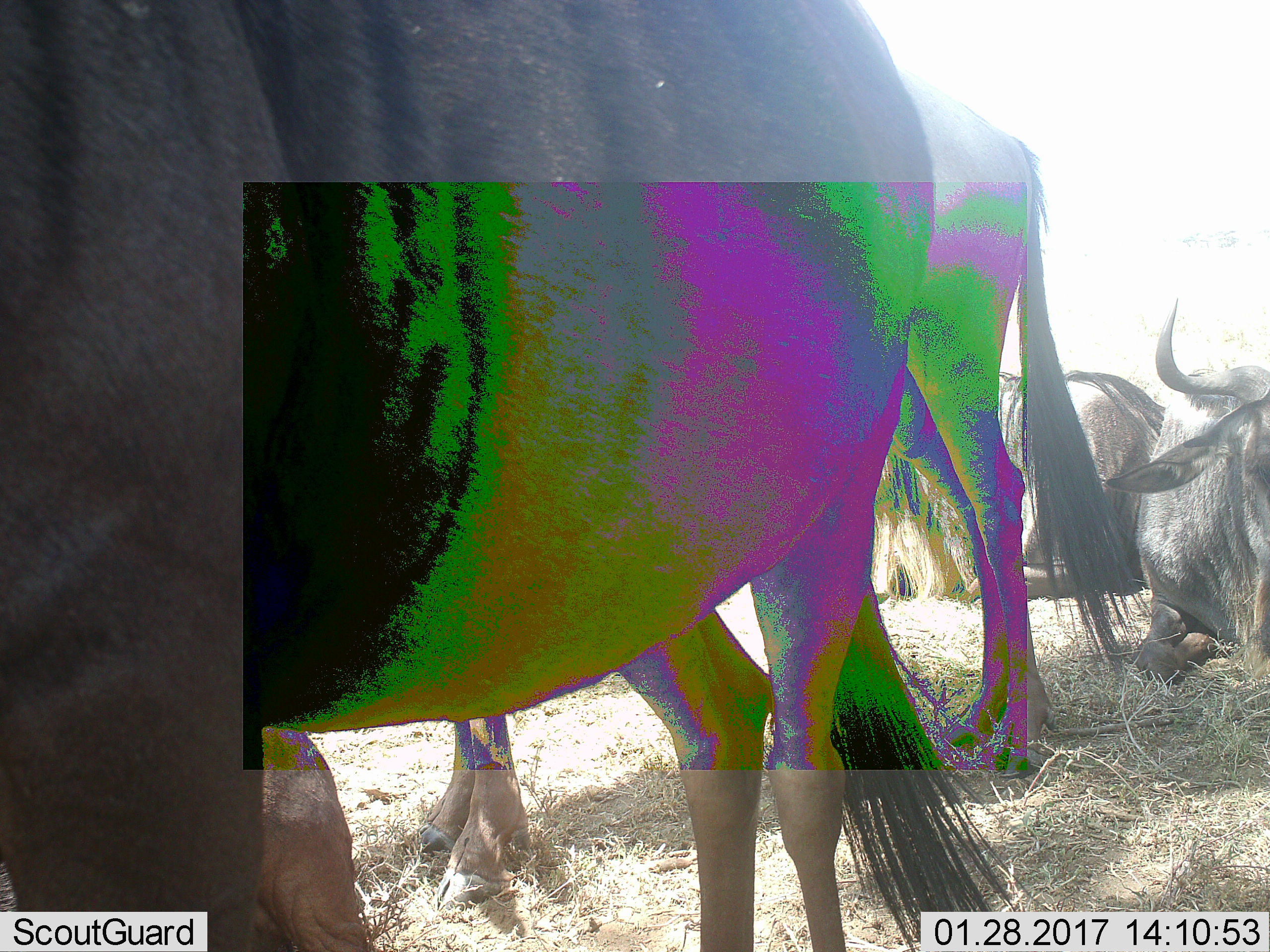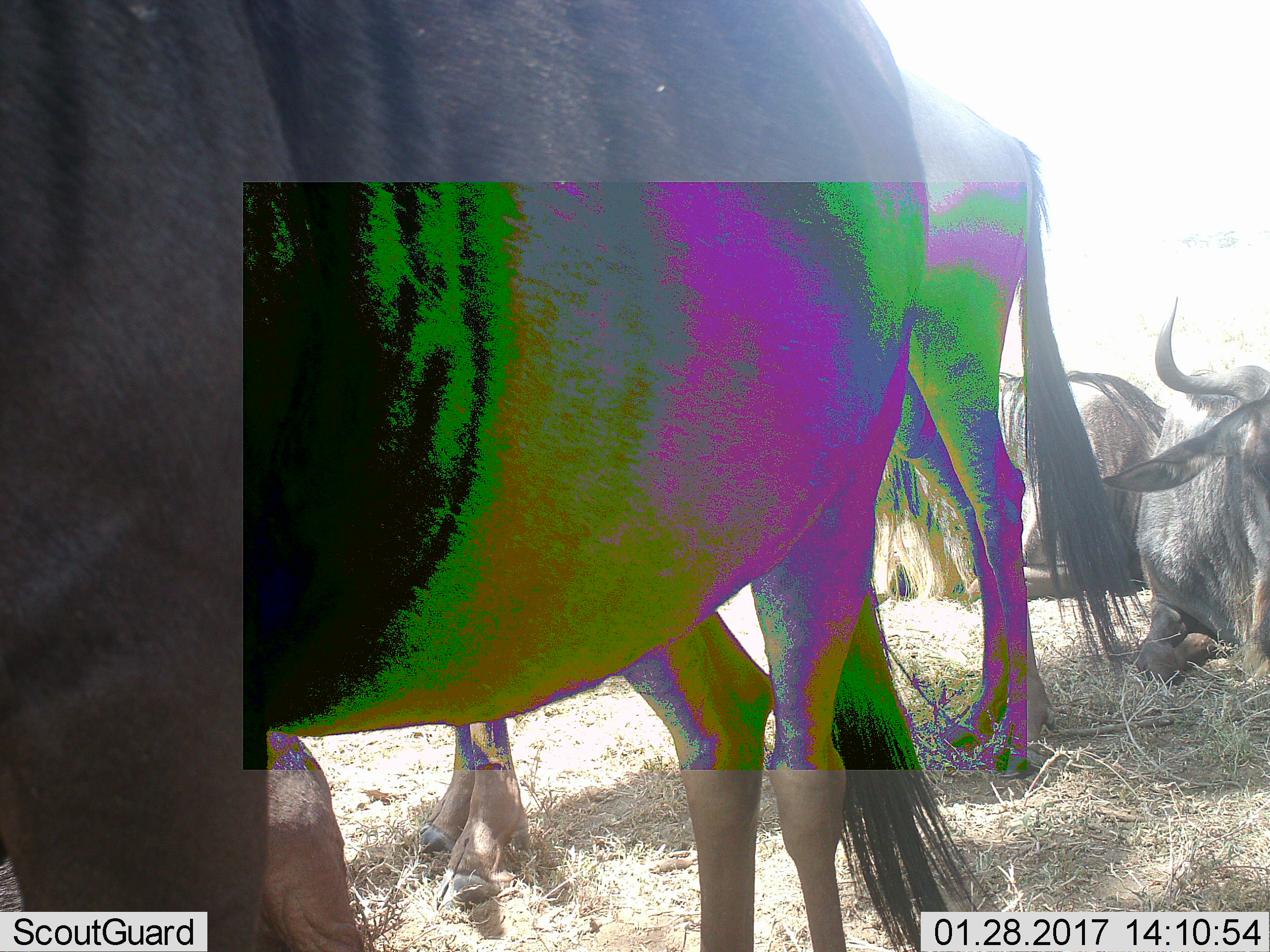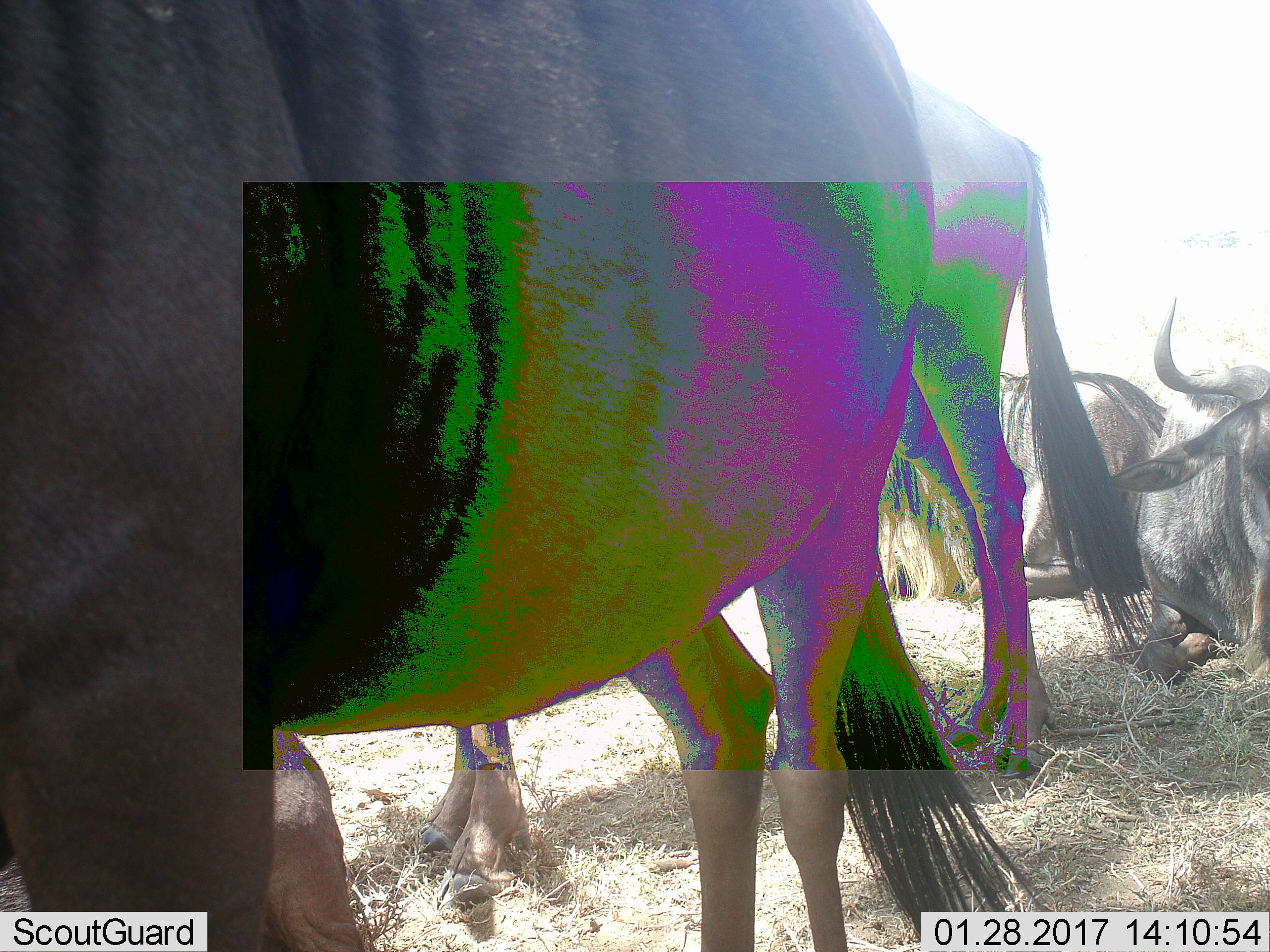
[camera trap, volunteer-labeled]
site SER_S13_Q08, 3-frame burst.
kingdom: Animalia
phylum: Chordata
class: Mammalia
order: Artiodactyla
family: Bovidae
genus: Connochaetes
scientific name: Connochaetes taurinus taurinus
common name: blue wildebeest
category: wildebeestblue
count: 4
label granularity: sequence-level